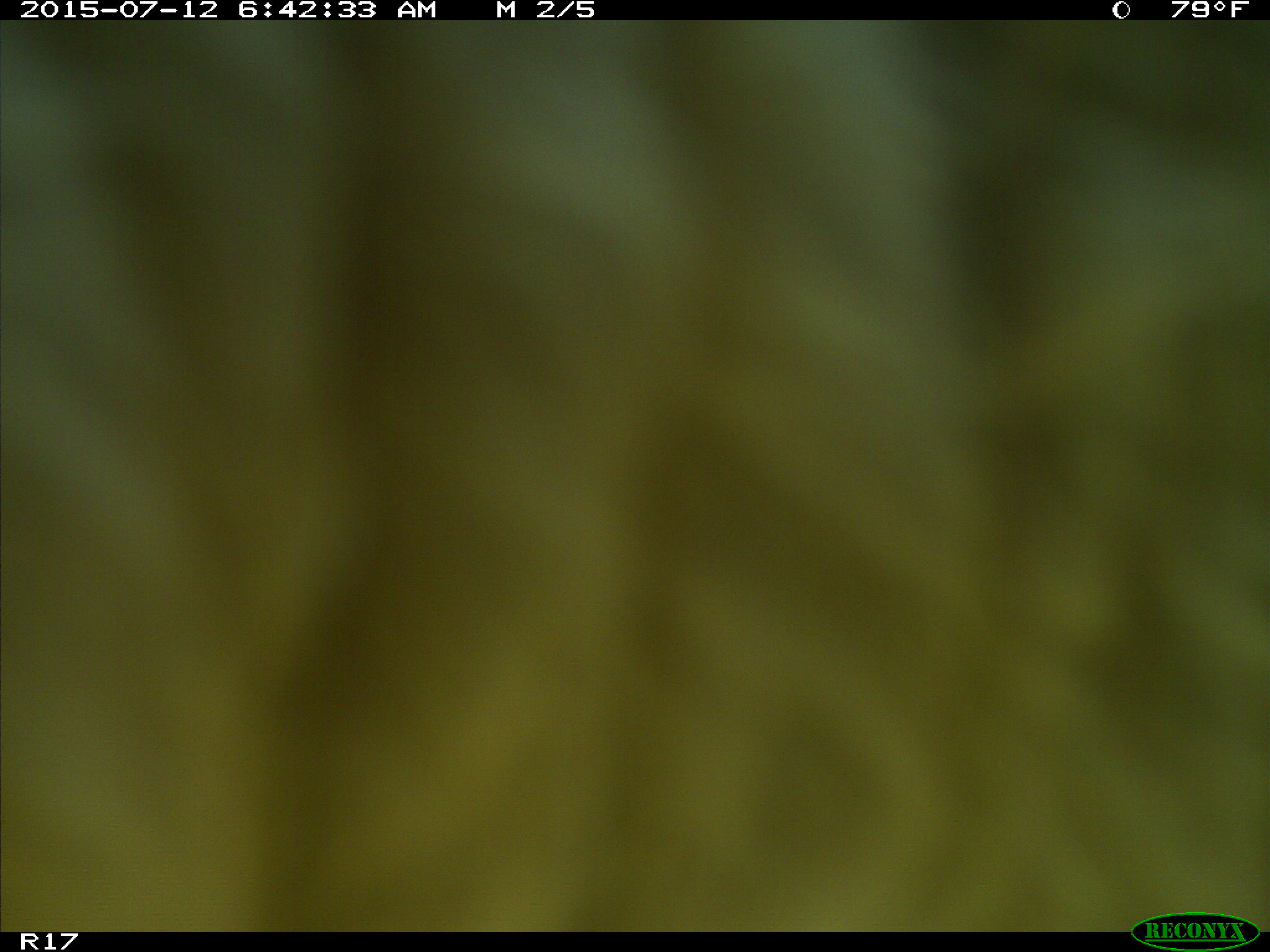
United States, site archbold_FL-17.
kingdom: Animalia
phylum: Chordata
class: Mammalia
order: Artiodactyla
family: Bovidae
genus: Bos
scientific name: Bos taurus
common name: domestic cow